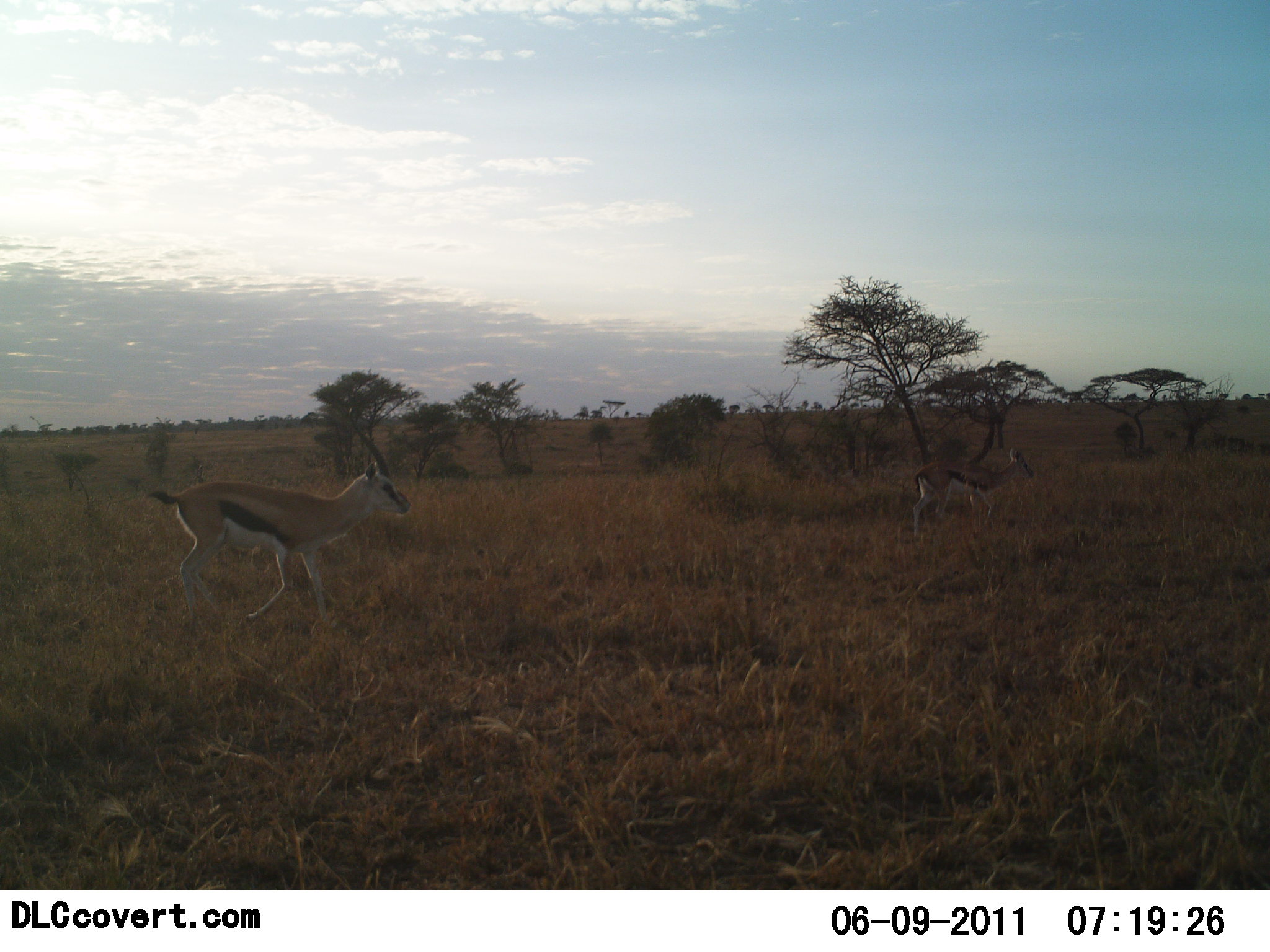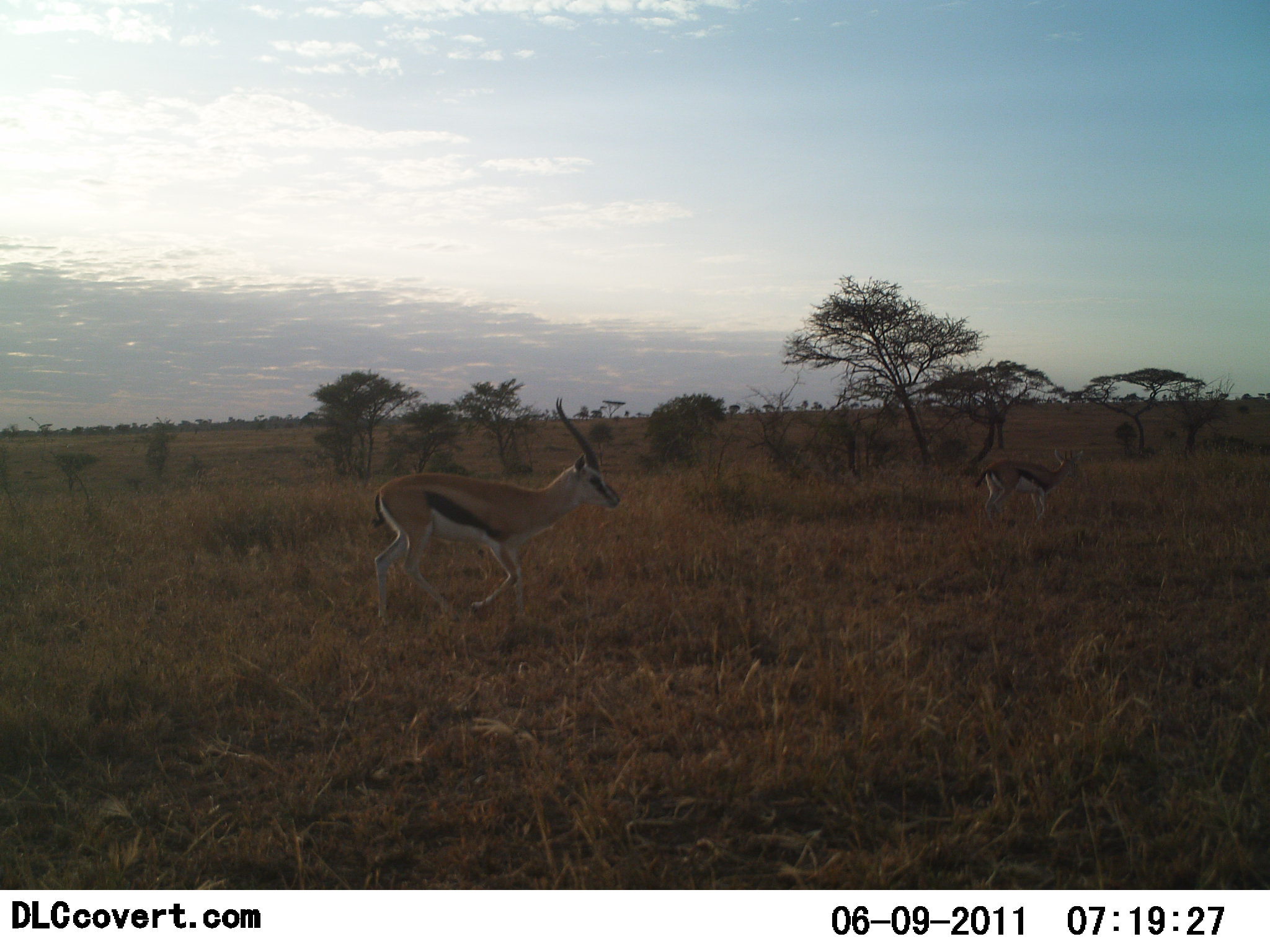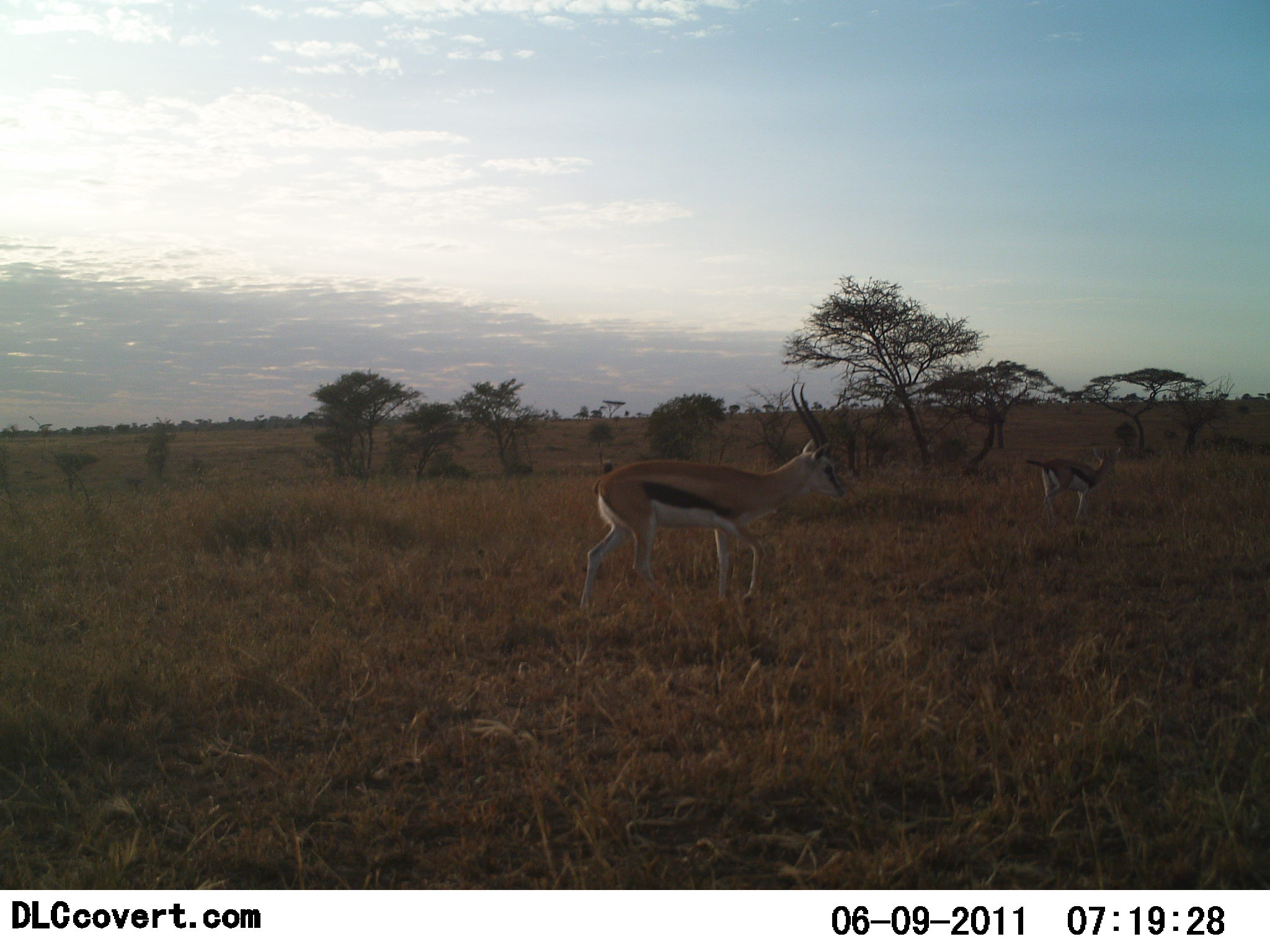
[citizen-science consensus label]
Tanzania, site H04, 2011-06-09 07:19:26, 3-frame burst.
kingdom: Animalia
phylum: Chordata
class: Mammalia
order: Artiodactyla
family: Bovidae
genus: Eudorcas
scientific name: Eudorcas thomsonii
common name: thomson's gazelle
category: gazellethomsons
Gazellethomsons (thomson's gazelle) (Eudorcas thomsonii), count 2. Behavior (volunteer vote fractions): standing 8%, resting 0%, moving 92%, interacting 0%. Young present (vote fraction): 0%. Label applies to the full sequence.